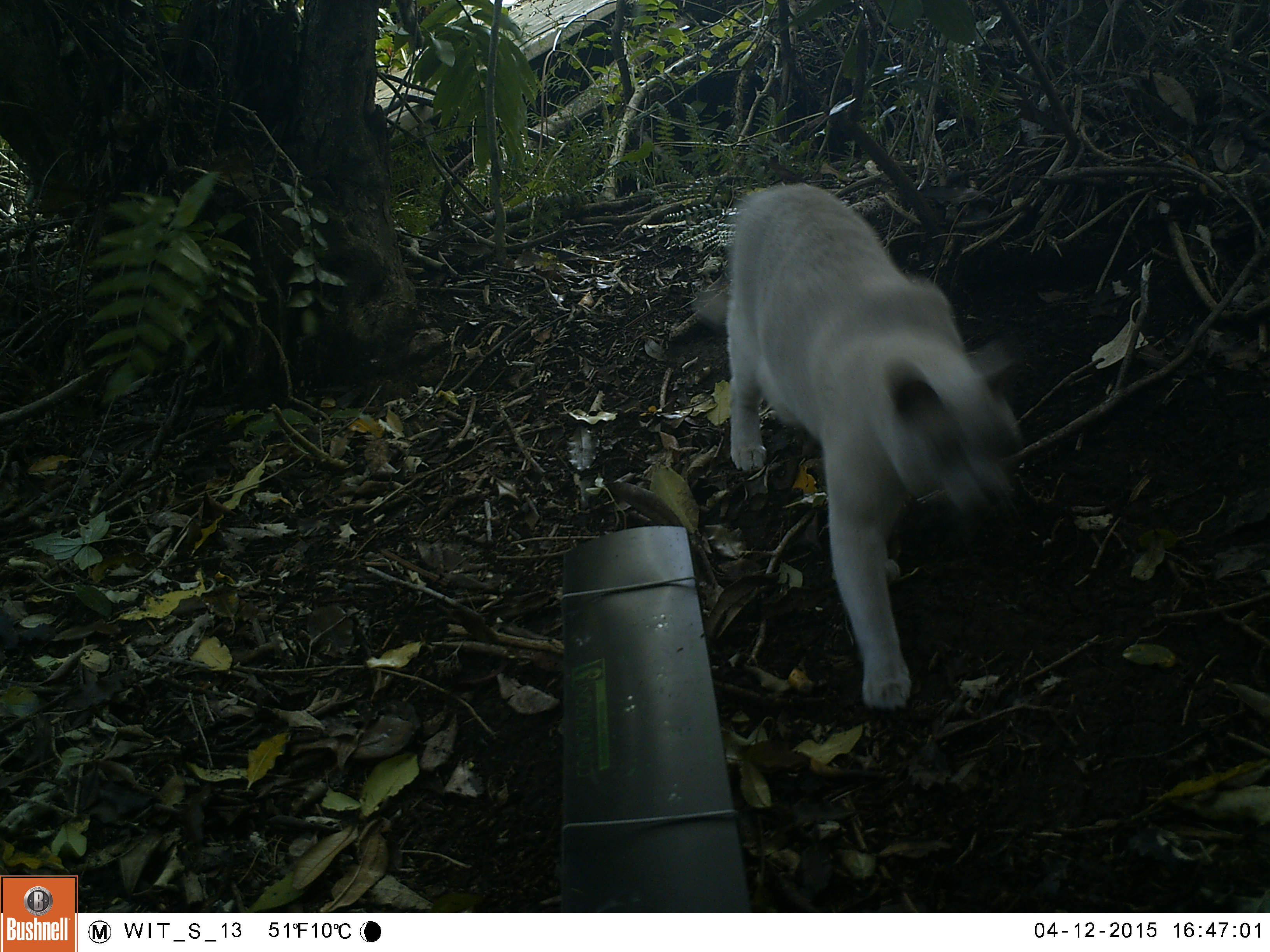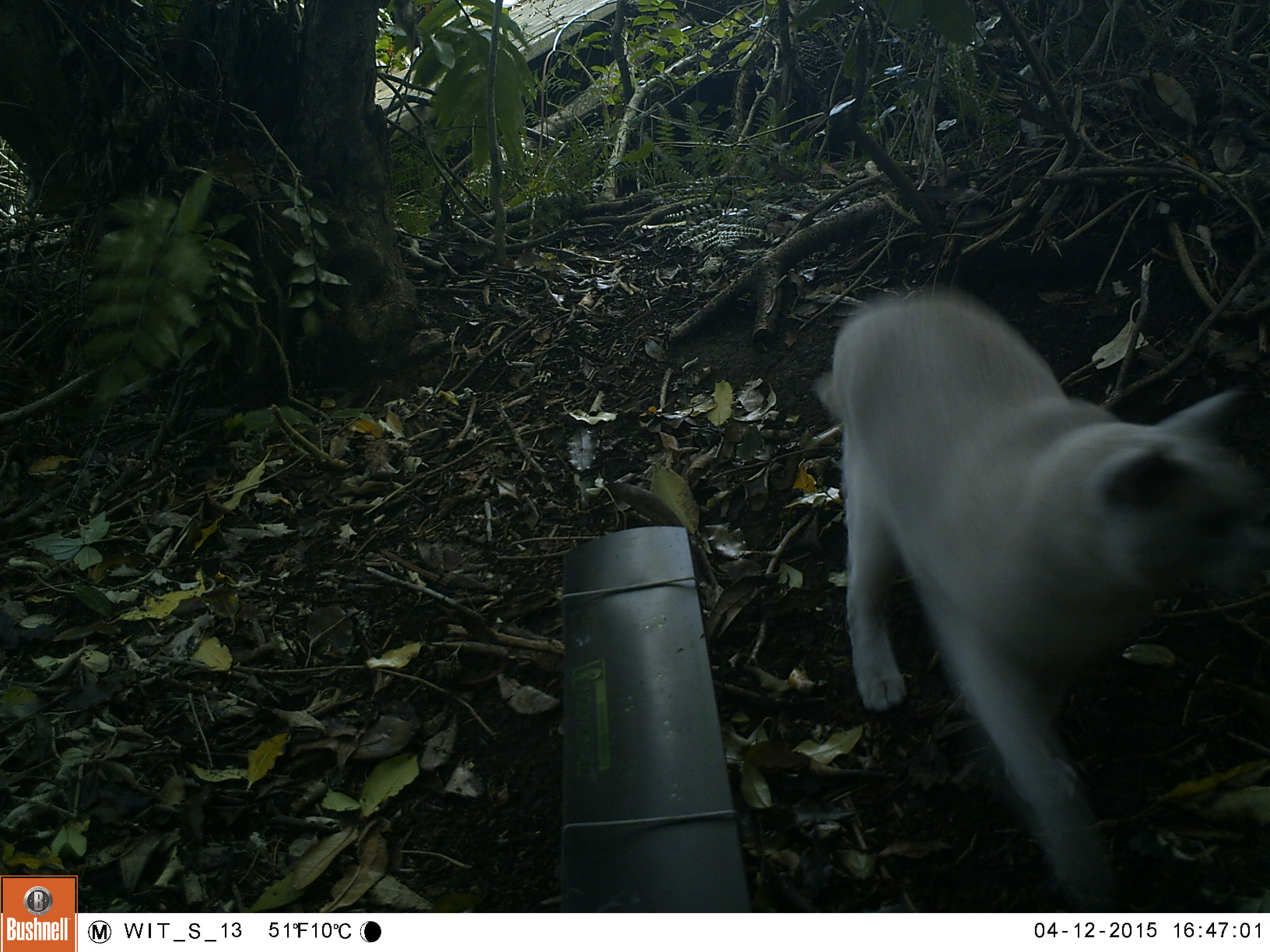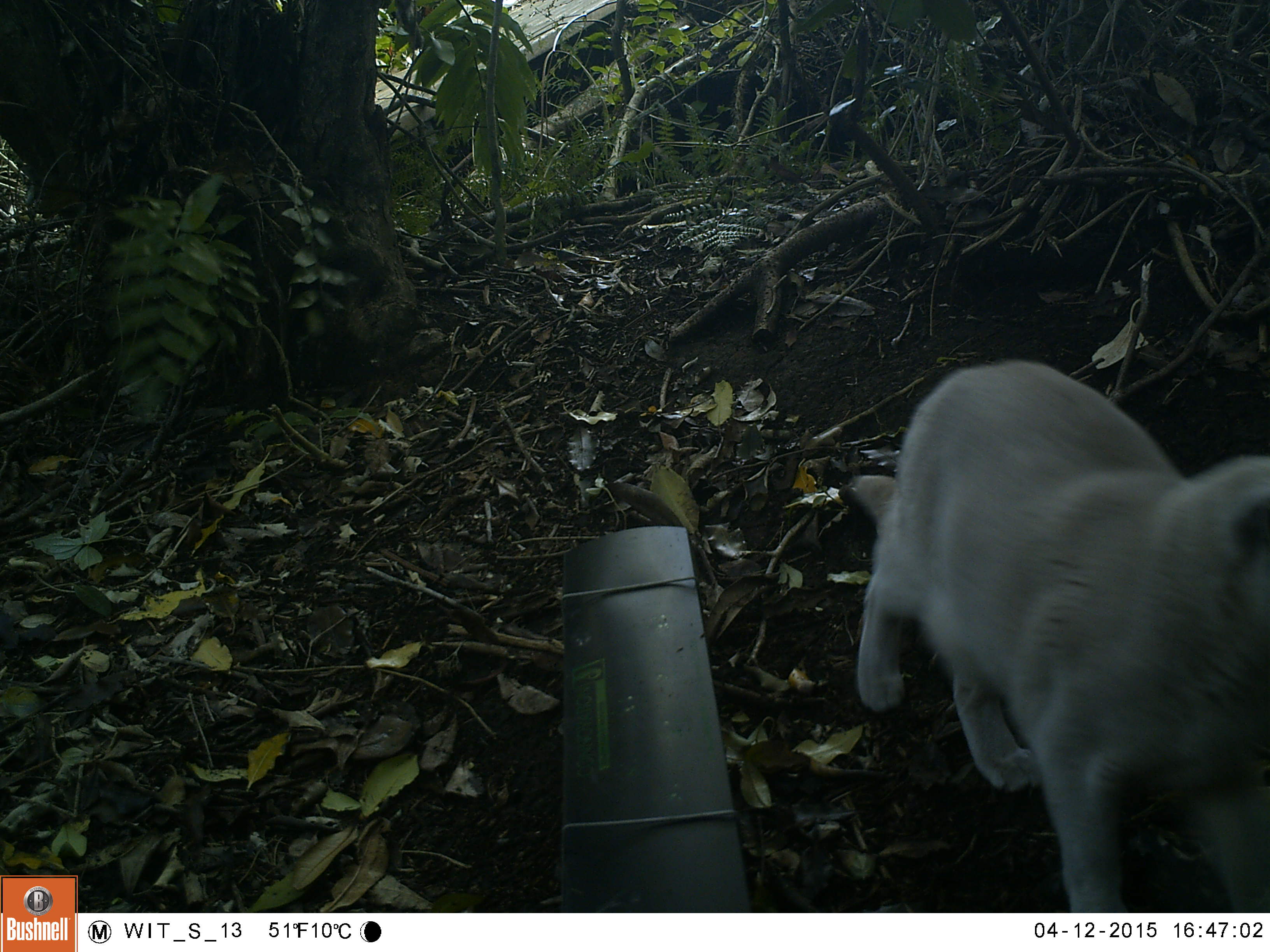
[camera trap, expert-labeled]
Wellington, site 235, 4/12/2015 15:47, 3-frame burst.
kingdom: Animalia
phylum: Chordata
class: Mammalia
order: Carnivora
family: Felidae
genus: Felis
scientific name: Felis catus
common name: cat